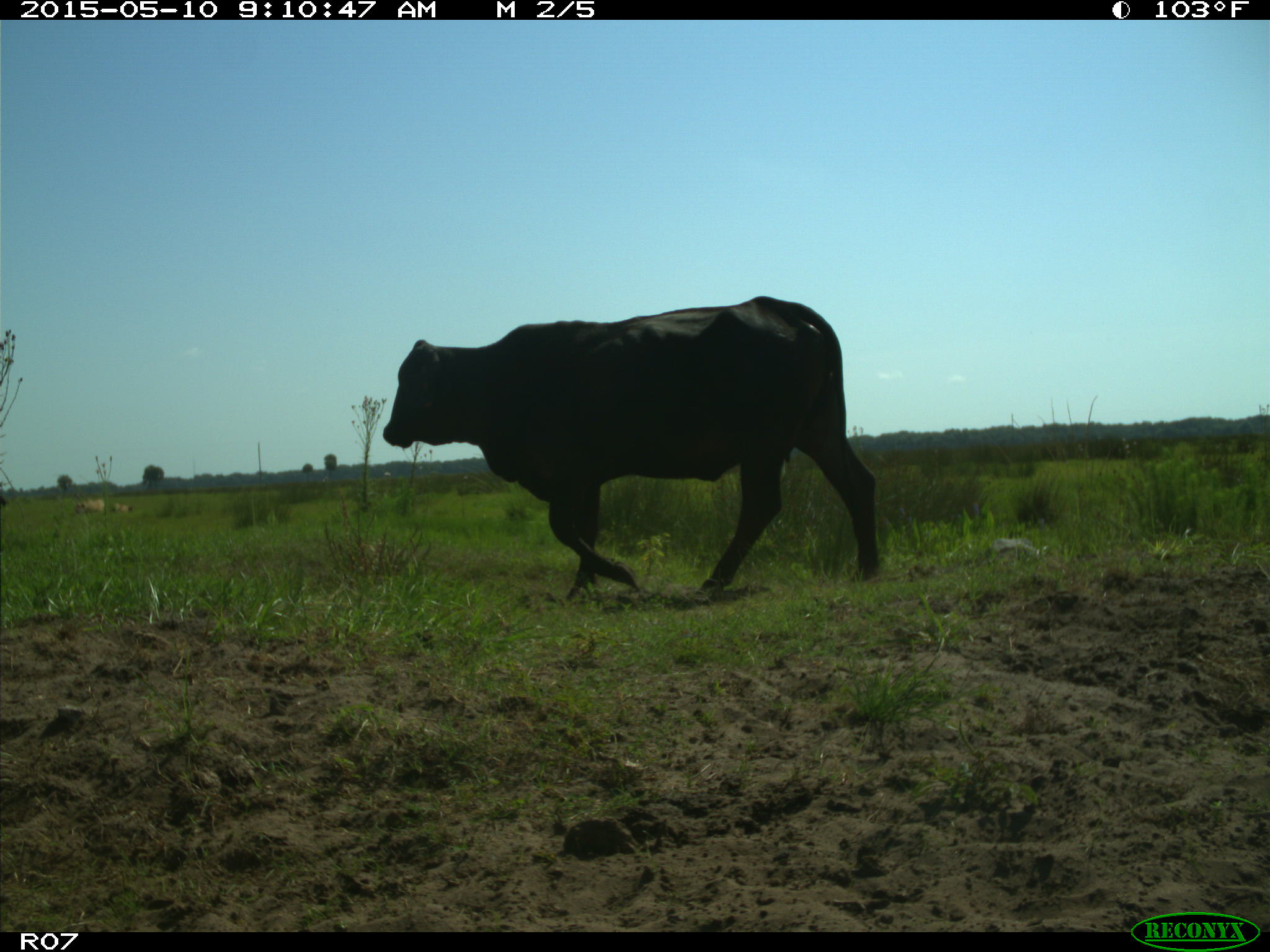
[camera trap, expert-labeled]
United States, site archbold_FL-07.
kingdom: Animalia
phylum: Chordata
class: Mammalia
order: Artiodactyla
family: Bovidae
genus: Bos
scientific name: Bos taurus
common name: domestic cow